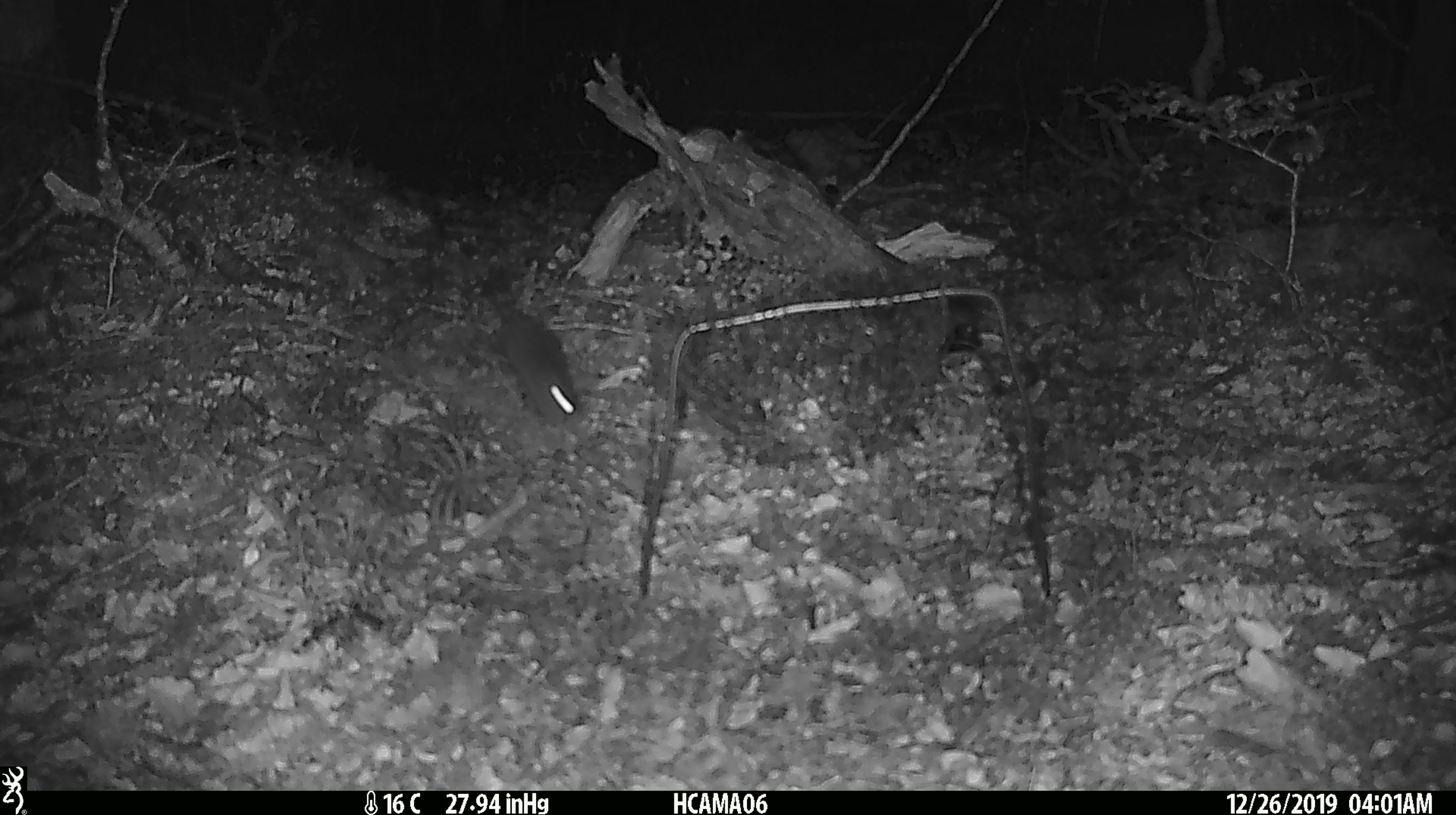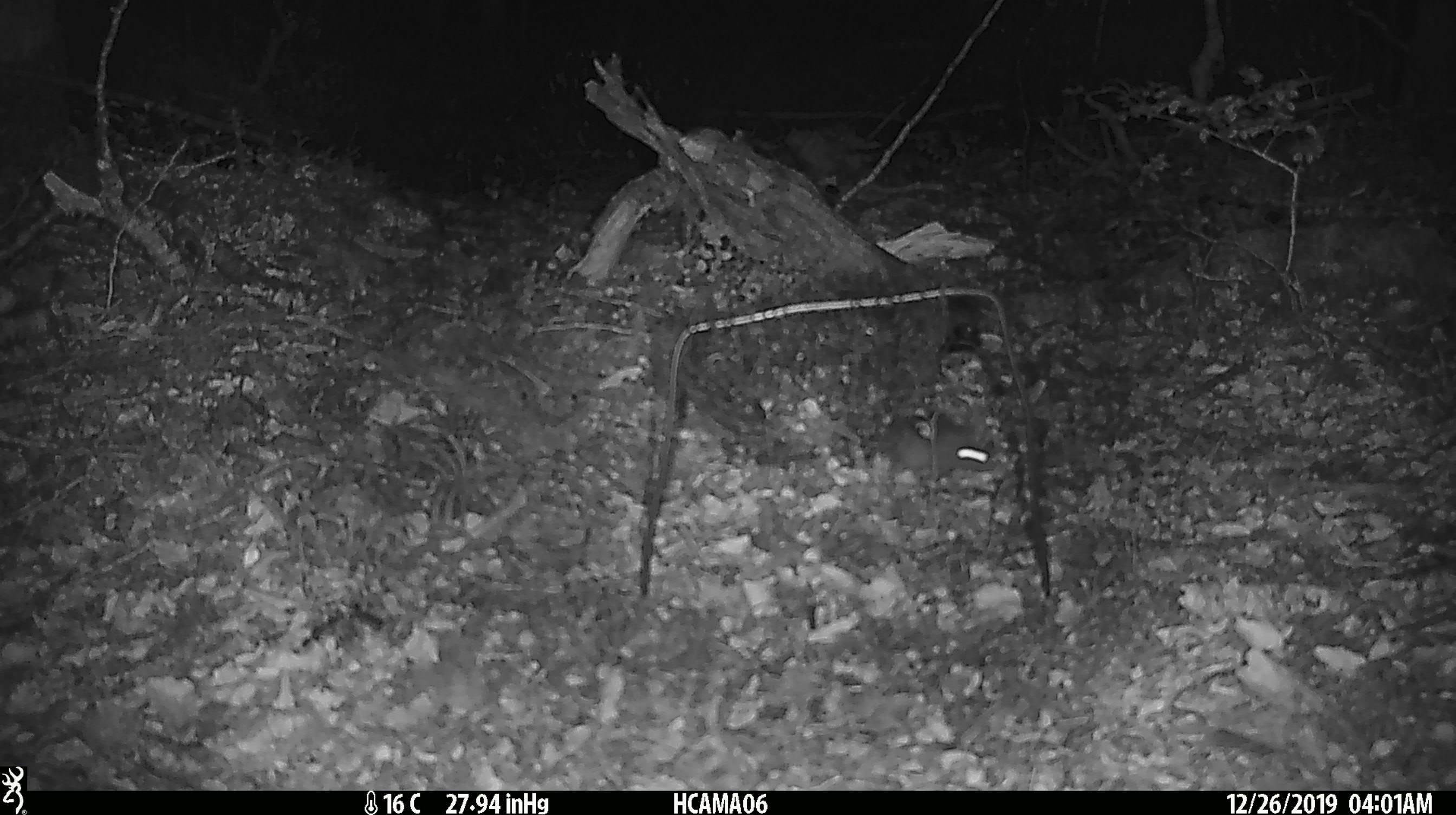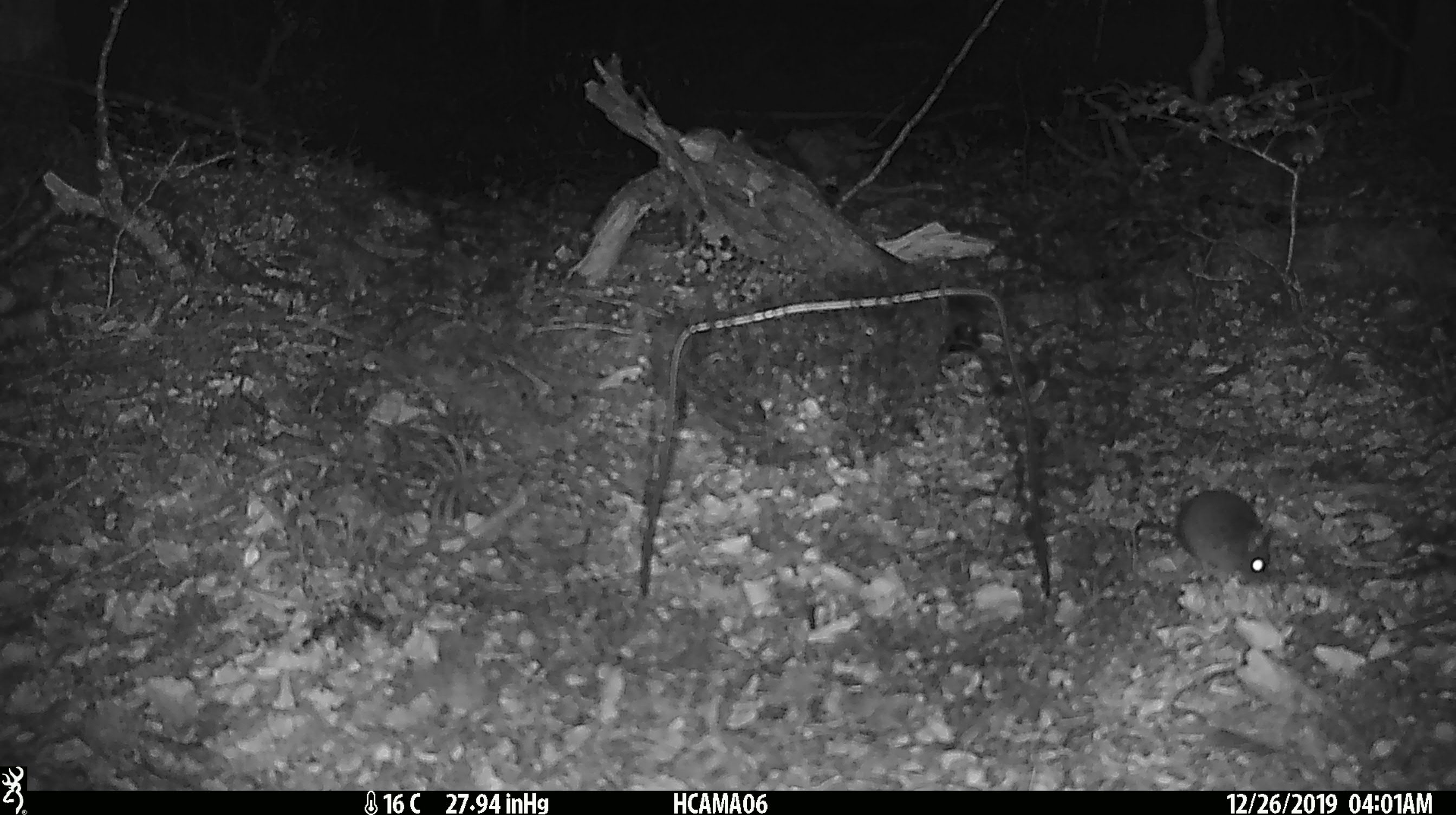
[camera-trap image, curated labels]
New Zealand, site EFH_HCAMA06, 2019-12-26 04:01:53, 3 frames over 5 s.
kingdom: Animalia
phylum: Chordata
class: Mammalia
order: Rodentia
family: Muridae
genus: Mus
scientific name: Mus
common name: mouse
Mouse (Mus).